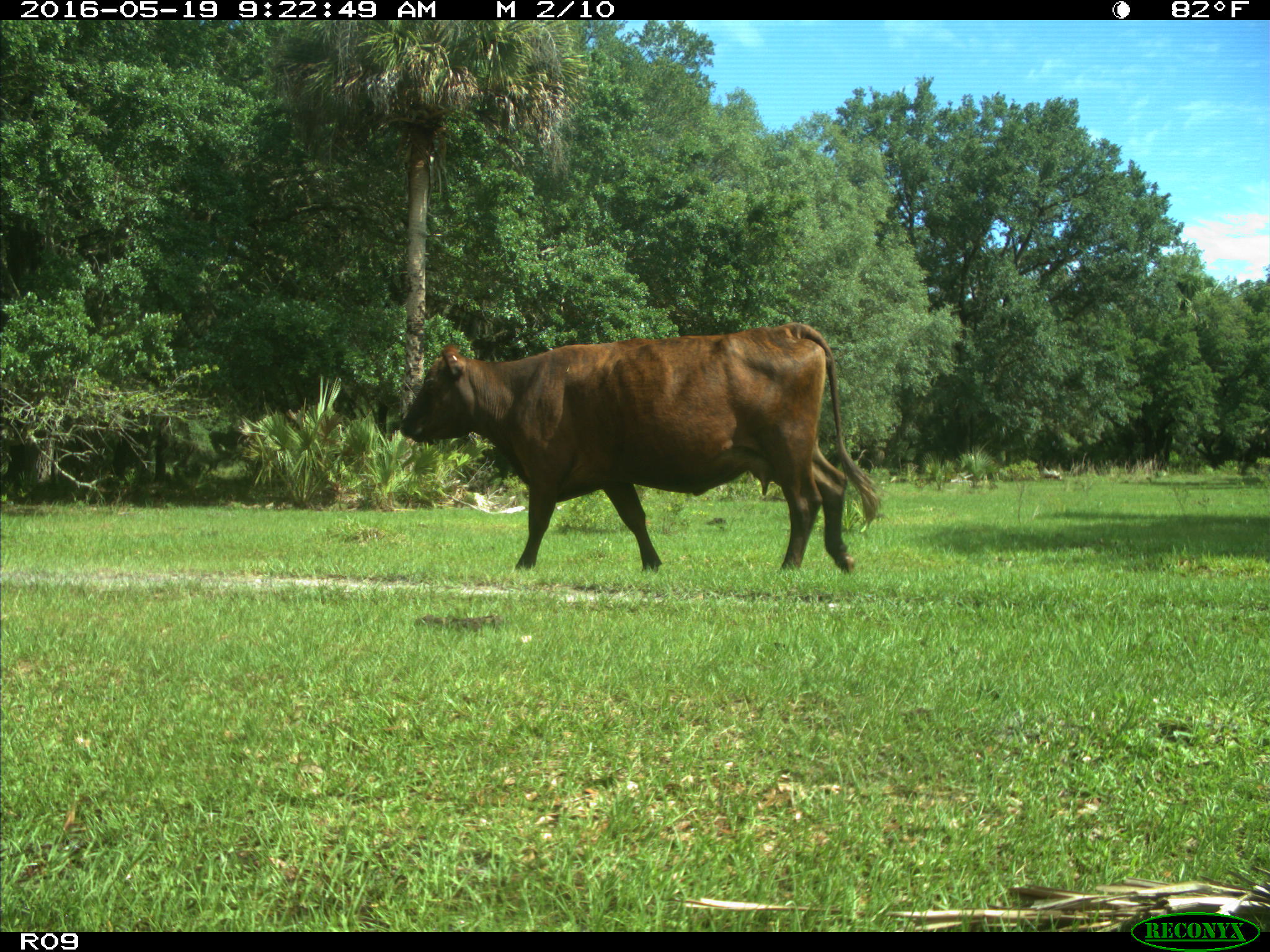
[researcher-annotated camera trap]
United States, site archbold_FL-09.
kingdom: Animalia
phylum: Chordata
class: Mammalia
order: Artiodactyla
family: Bovidae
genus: Bos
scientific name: Bos taurus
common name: domestic cow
Bos taurus (domestic cow).